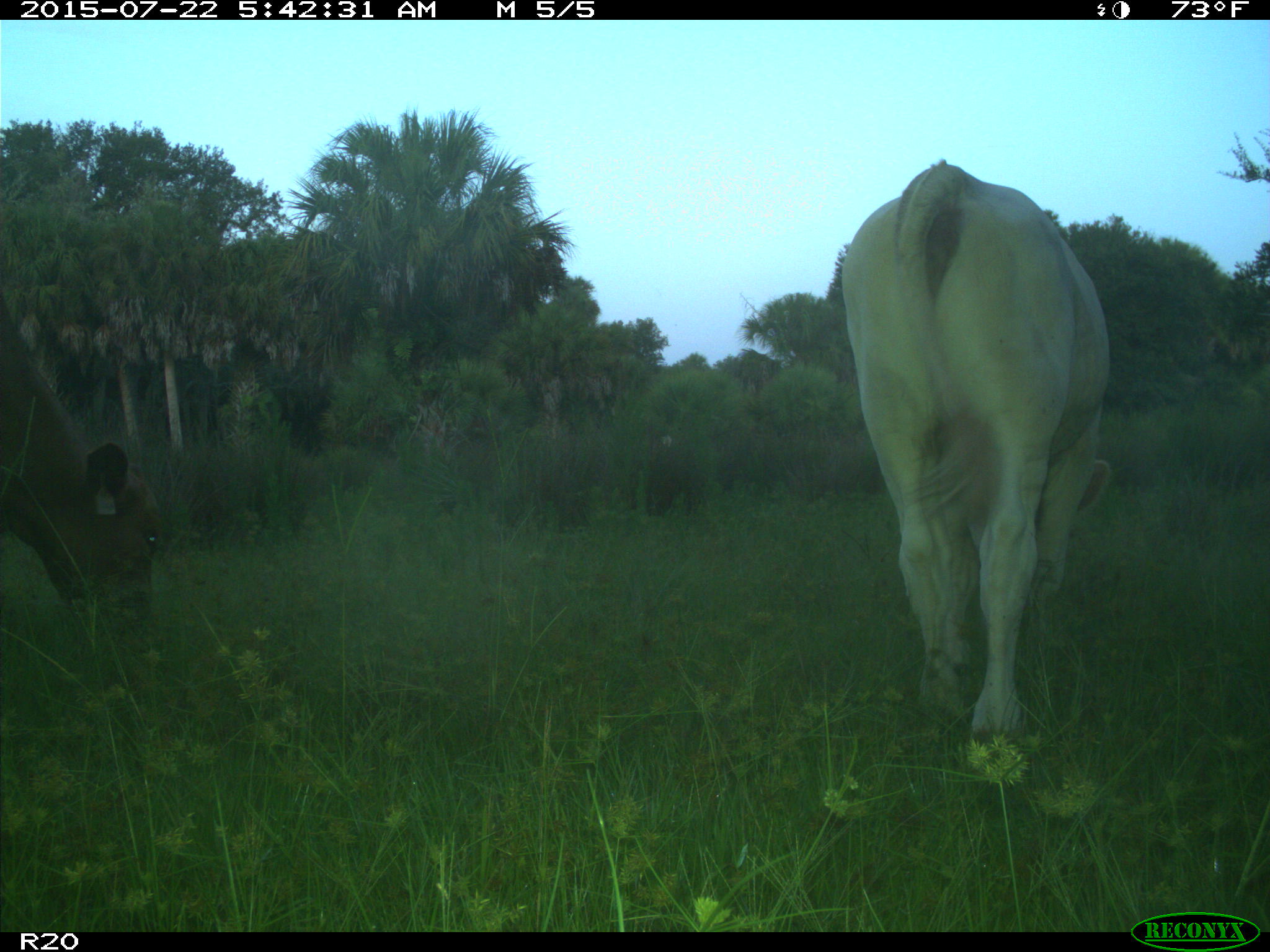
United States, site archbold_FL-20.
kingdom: Animalia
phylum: Chordata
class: Mammalia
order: Artiodactyla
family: Bovidae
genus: Bos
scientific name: Bos taurus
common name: domestic cow